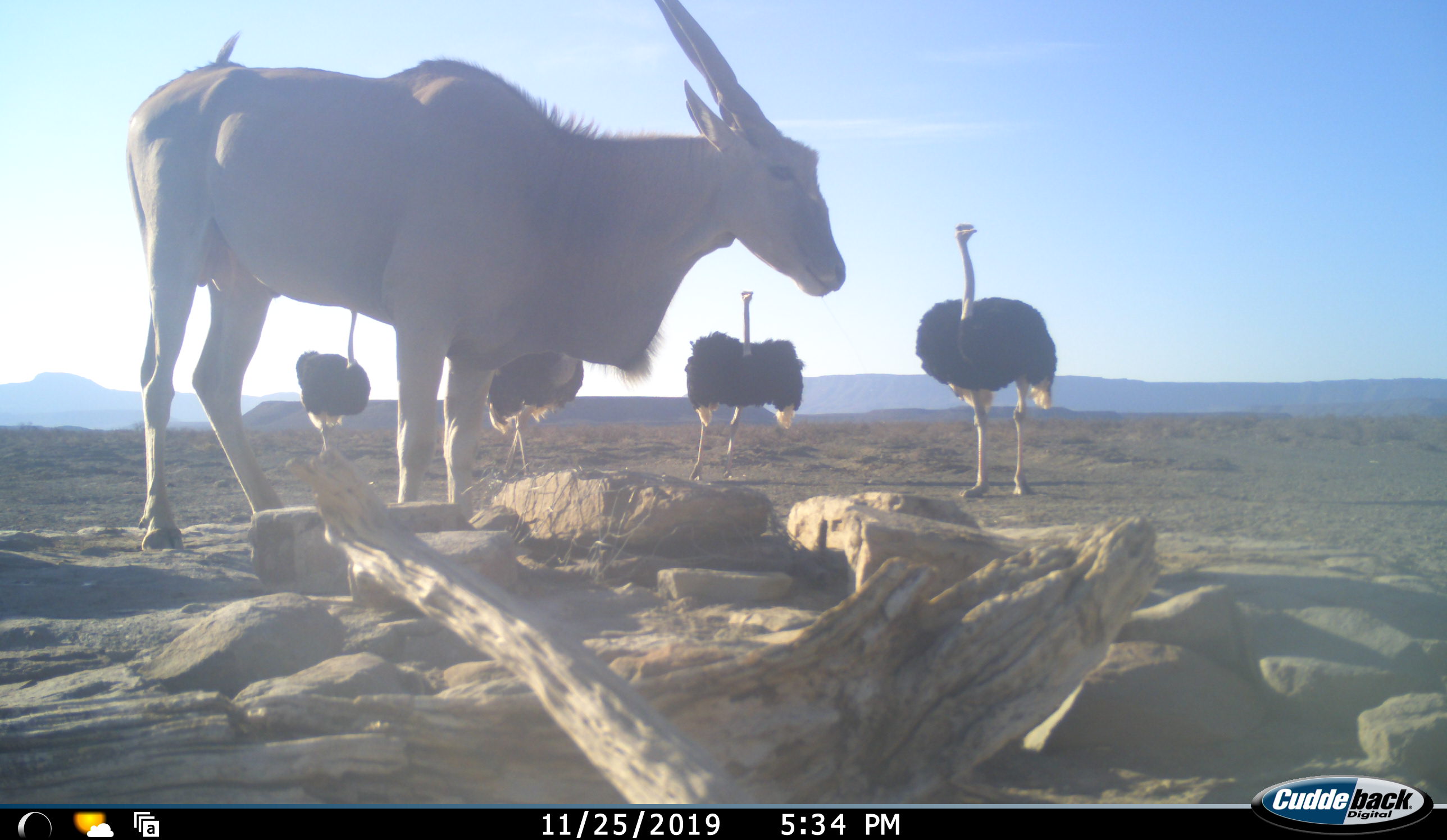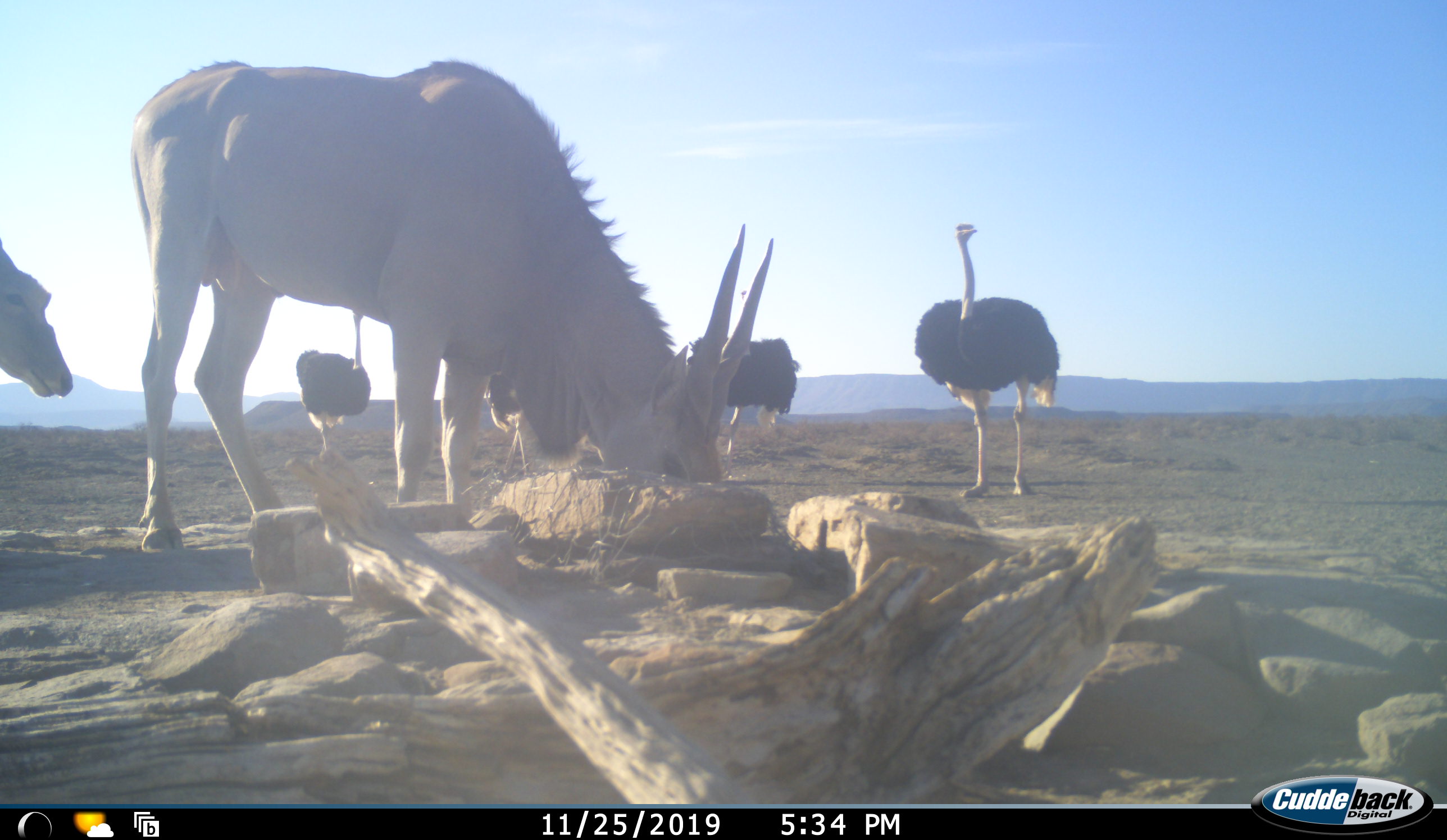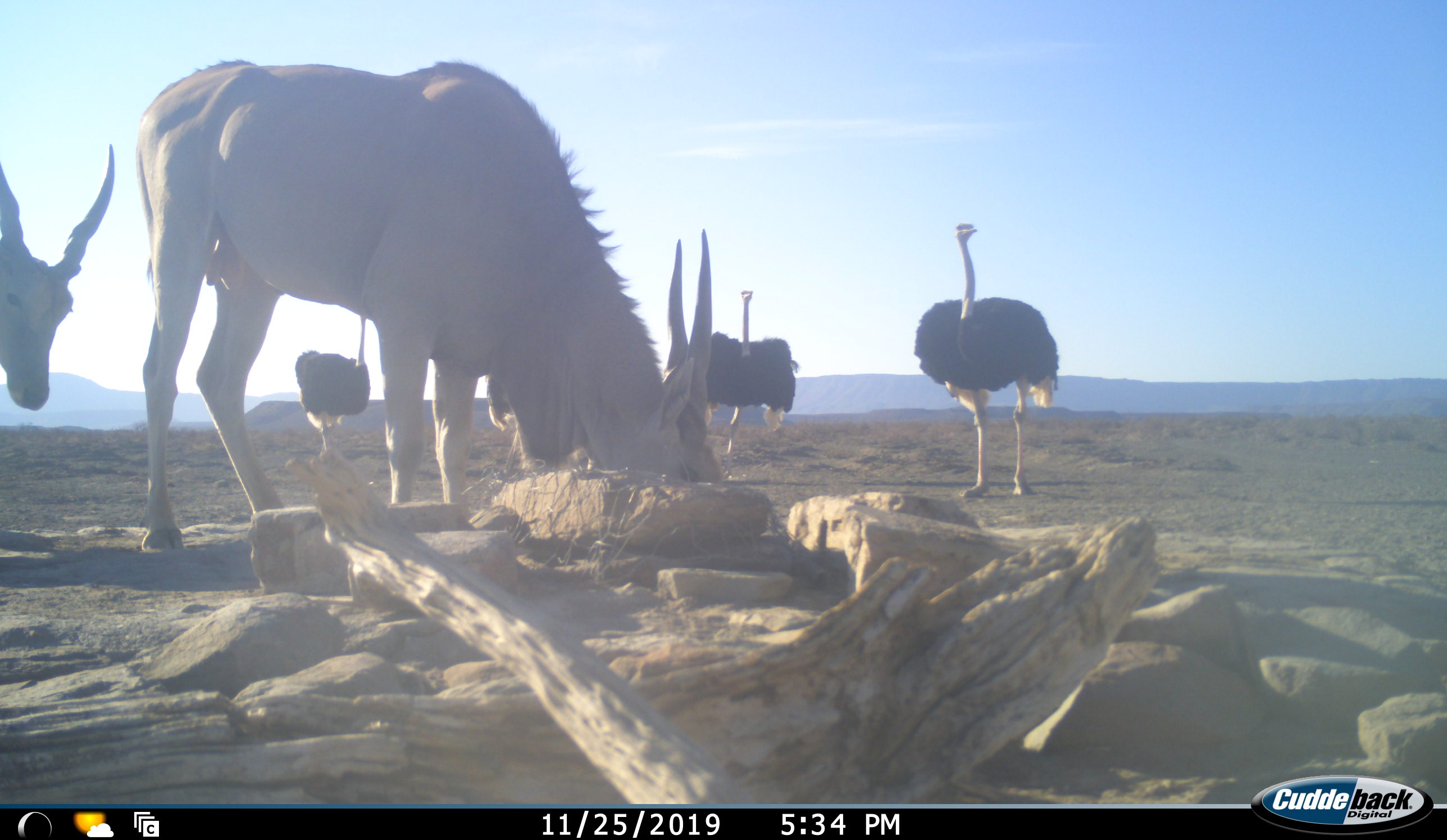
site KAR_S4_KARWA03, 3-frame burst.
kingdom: Animalia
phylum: Chordata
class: Mammalia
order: Artiodactyla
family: Bovidae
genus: Tragelaphus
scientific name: Tragelaphus oryx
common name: eland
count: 2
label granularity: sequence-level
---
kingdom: Animalia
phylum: Chordata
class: Aves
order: Struthioniformes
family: Struthionidae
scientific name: Struthionidae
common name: ostrich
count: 4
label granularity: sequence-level